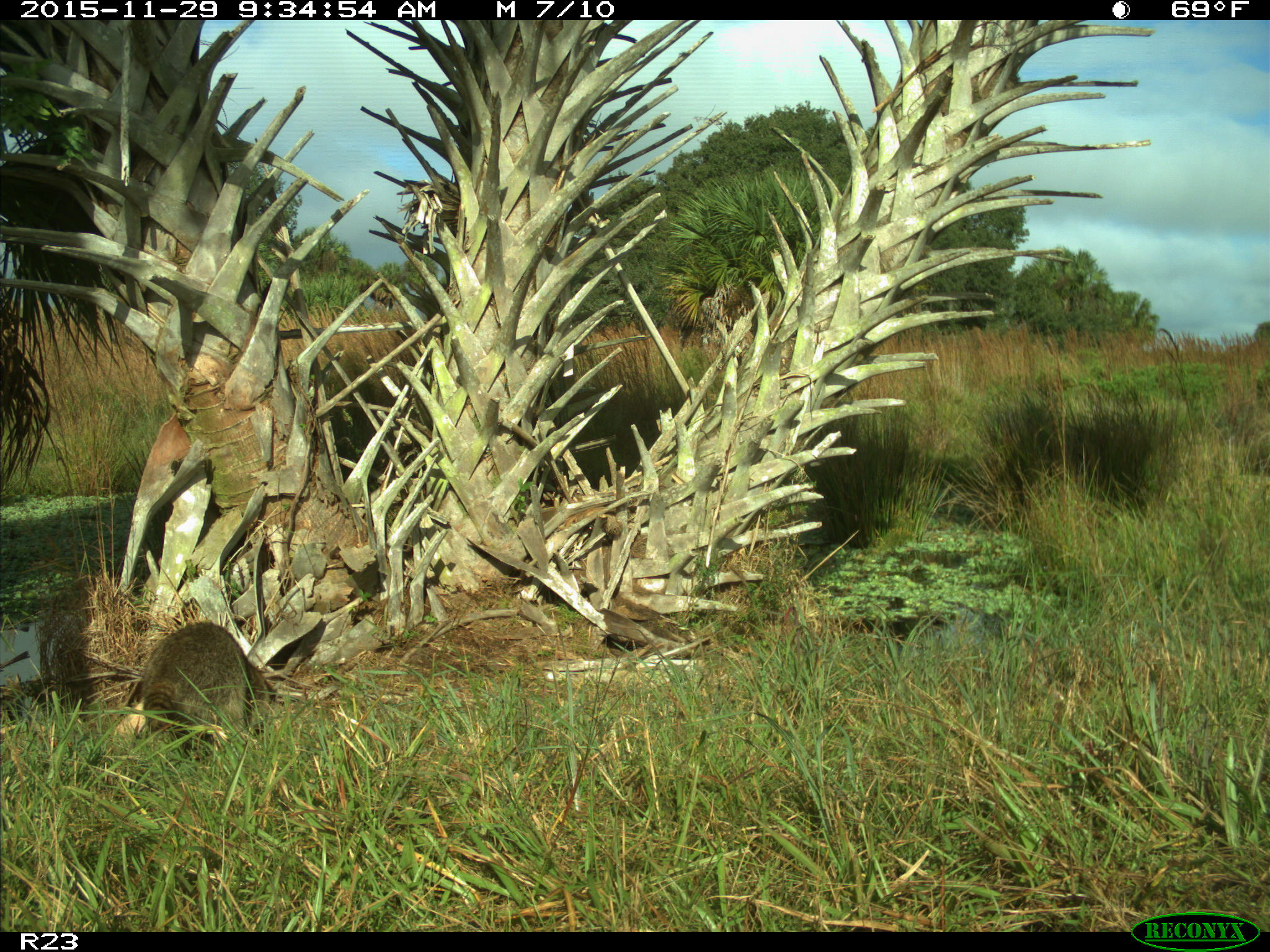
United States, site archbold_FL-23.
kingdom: Animalia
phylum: Chordata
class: Mammalia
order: Carnivora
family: Procyonidae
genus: Procyon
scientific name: Procyon lotor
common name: common raccoon